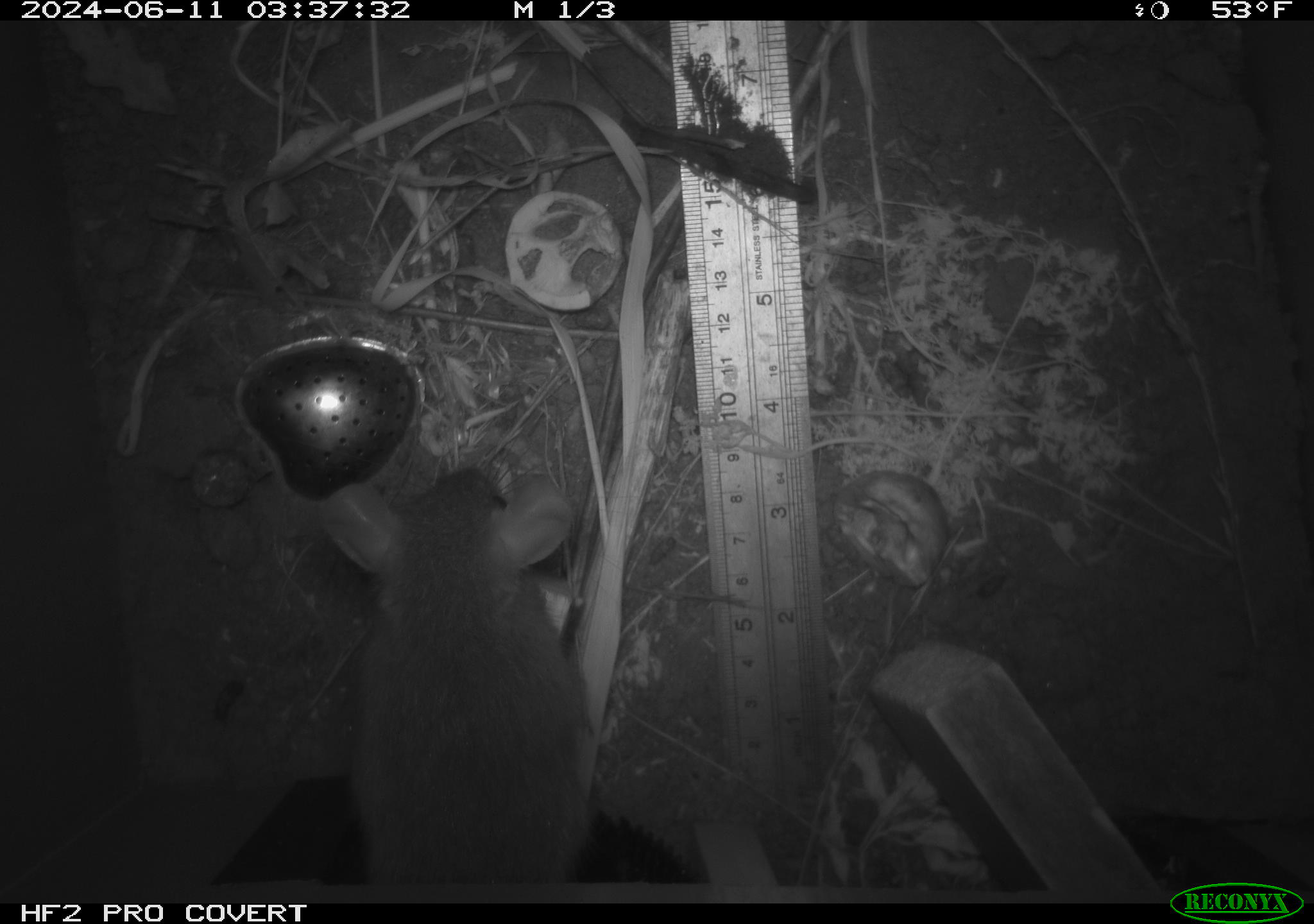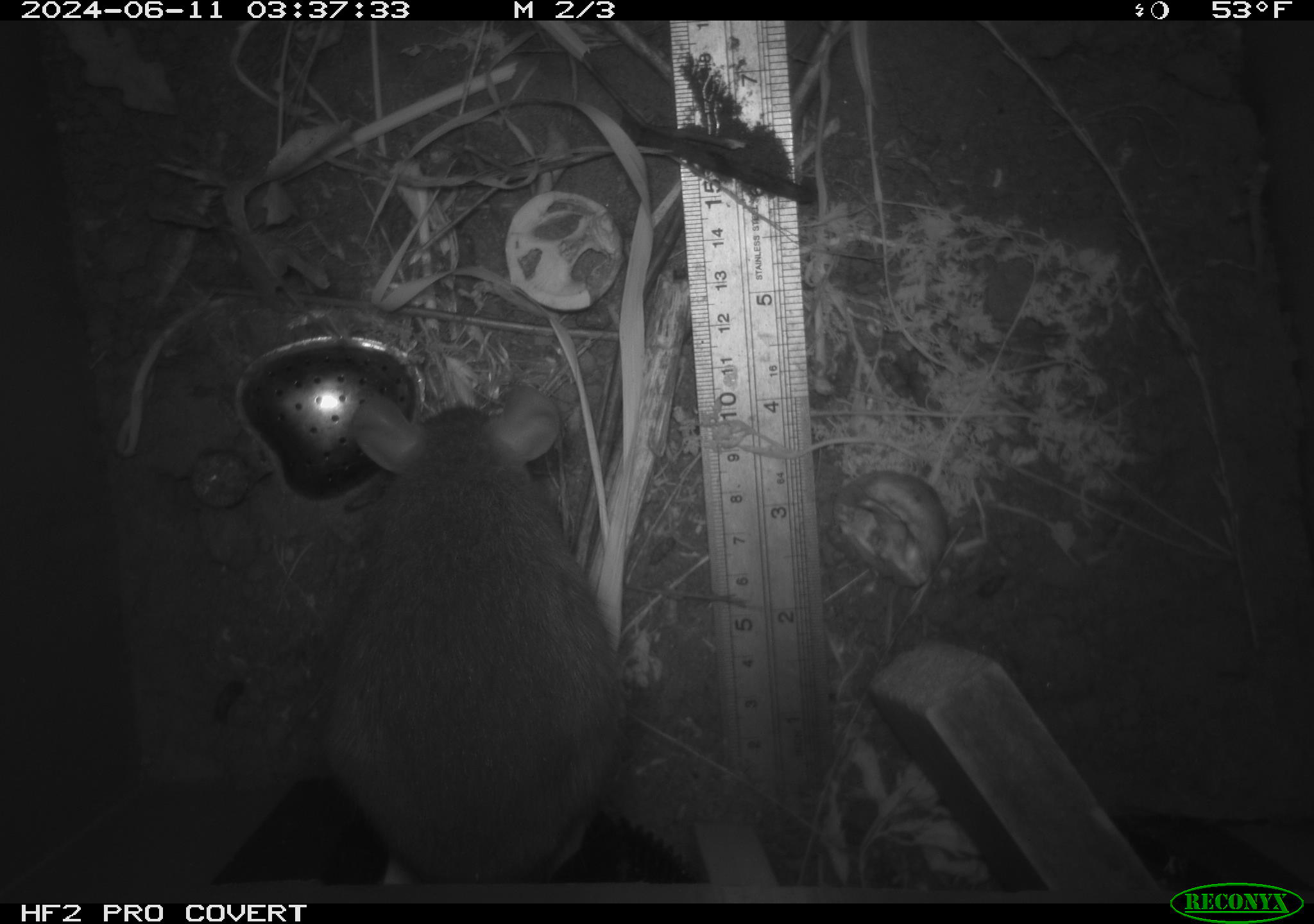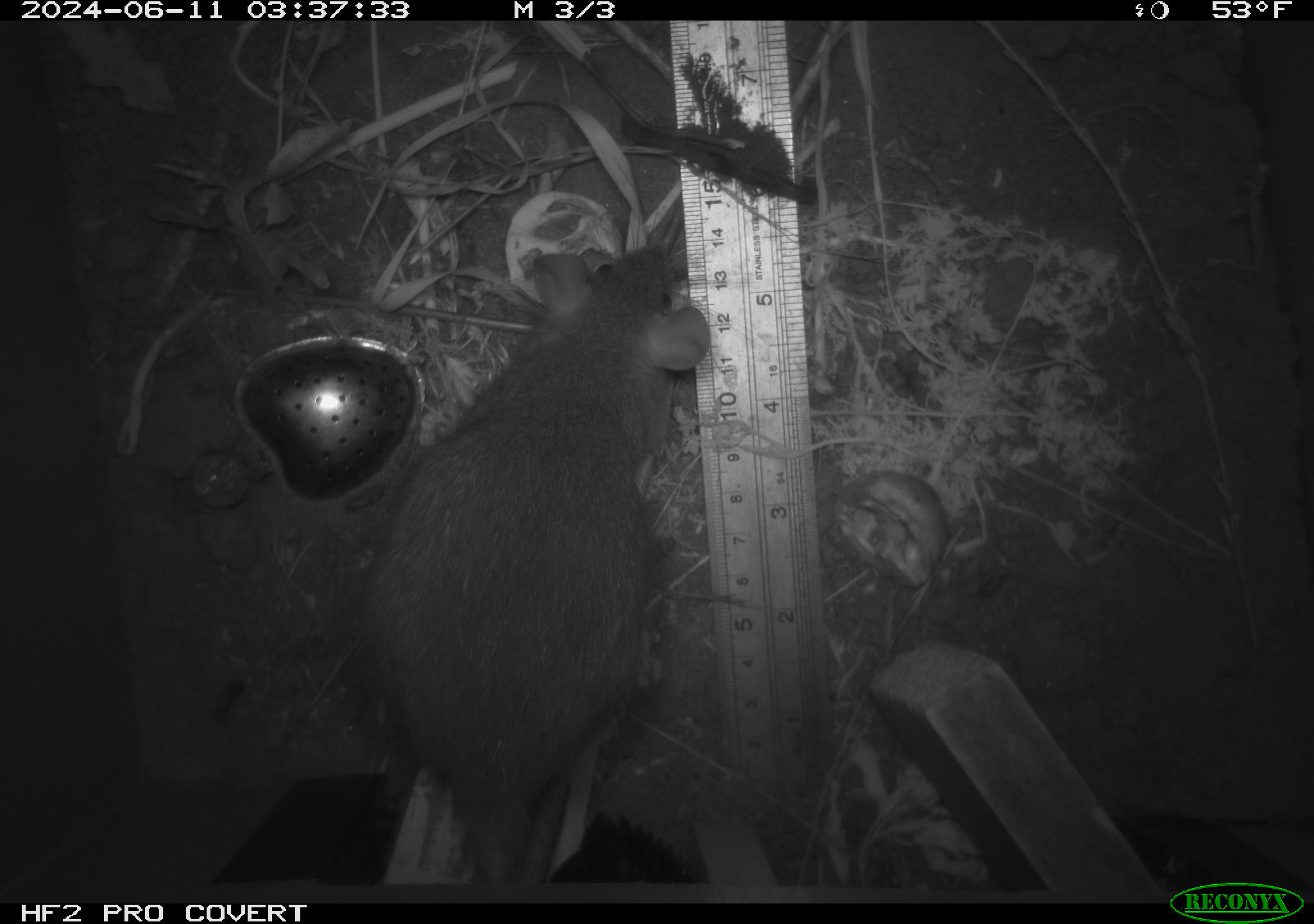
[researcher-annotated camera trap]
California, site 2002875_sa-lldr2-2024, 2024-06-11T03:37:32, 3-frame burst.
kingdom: Animalia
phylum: Chordata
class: Mammalia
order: Rodentia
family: Muridae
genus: Rattus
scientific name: Rattus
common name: rat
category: rattus species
Rattus species (rat) (Rattus).